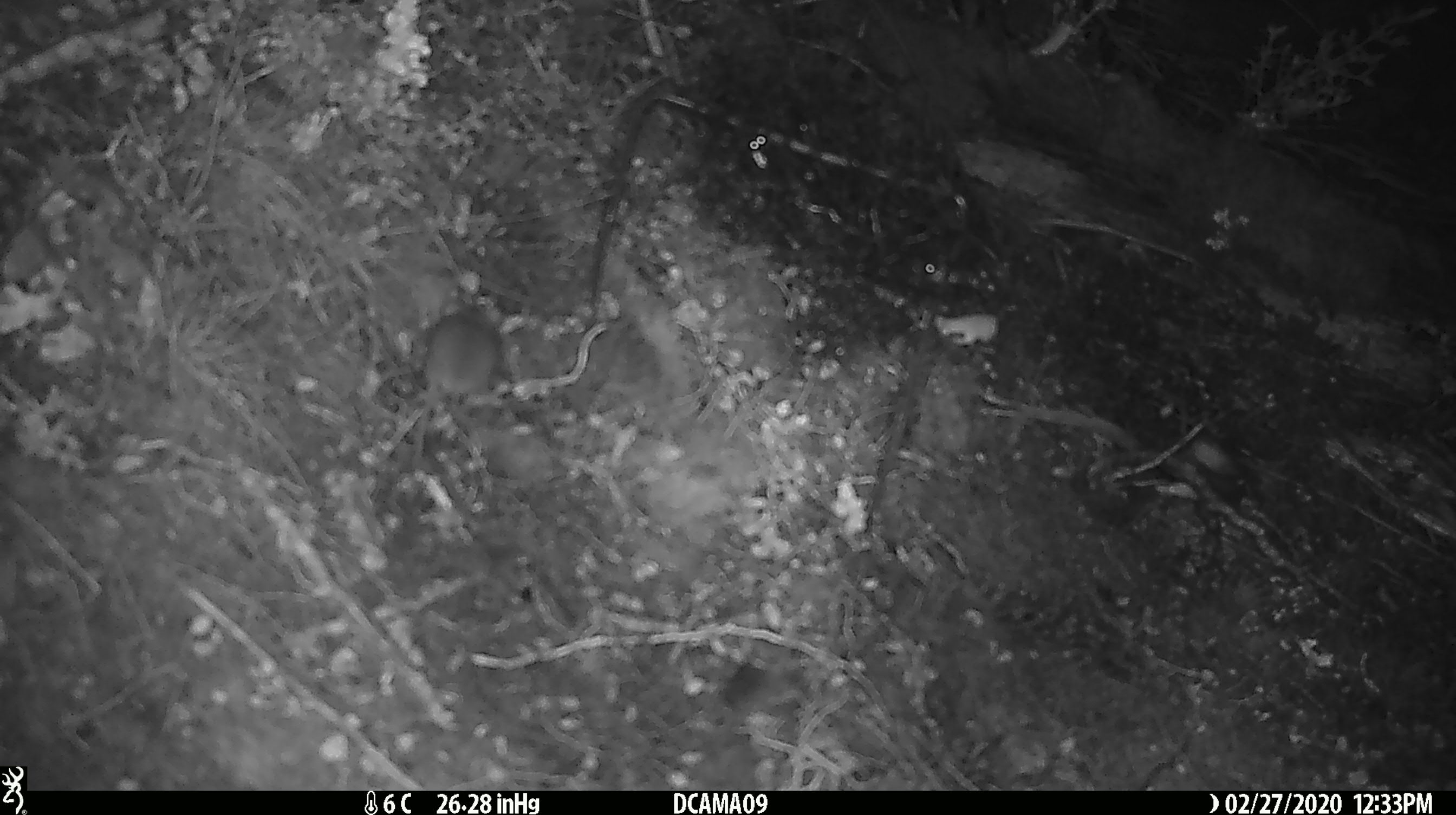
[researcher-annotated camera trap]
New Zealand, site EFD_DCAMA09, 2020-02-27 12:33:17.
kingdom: Animalia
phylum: Chordata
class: Mammalia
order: Rodentia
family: Muridae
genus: Mus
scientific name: Mus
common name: mouse